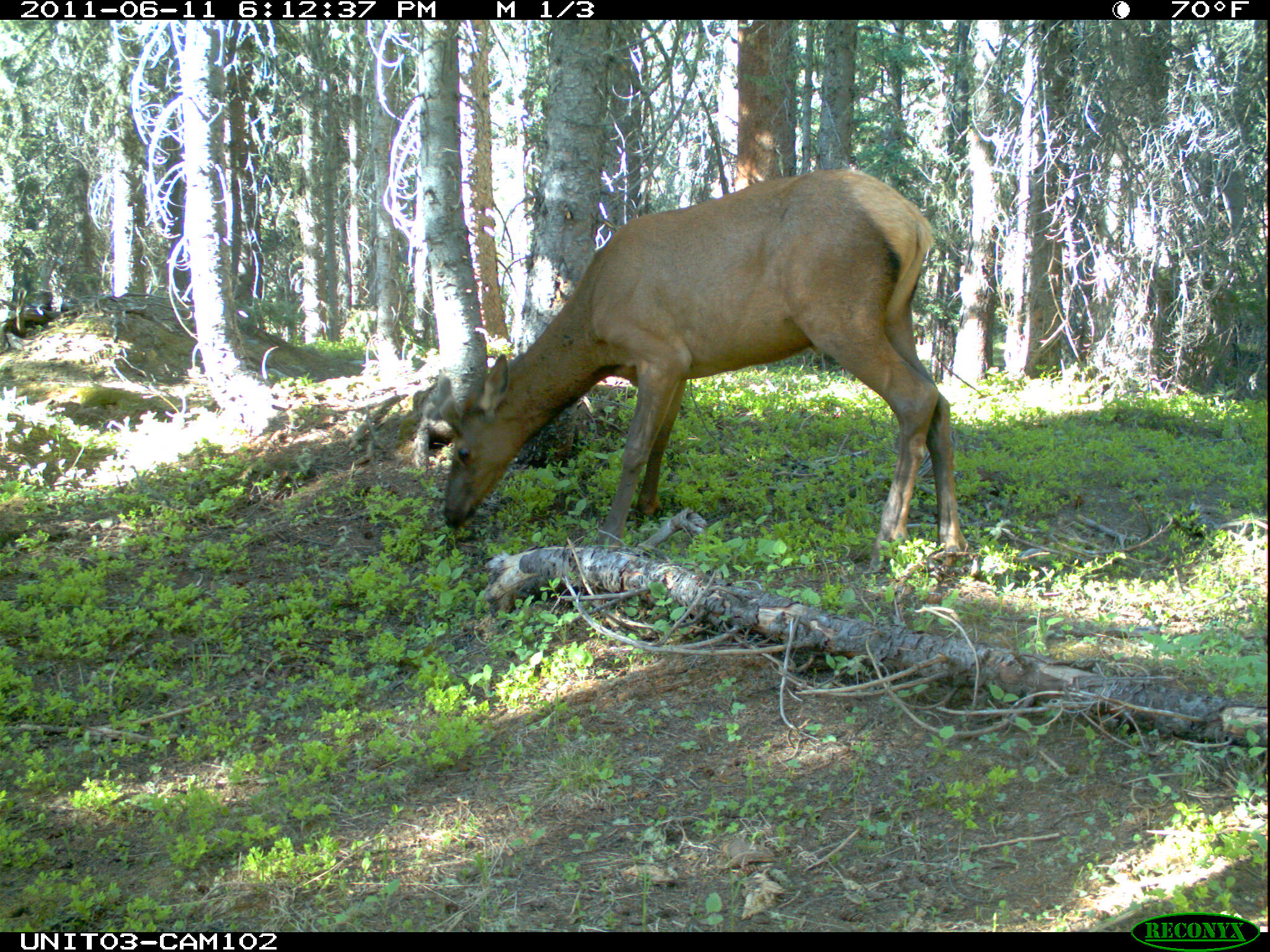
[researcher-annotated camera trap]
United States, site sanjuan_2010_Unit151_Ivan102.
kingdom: Animalia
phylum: Chordata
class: Mammalia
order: Artiodactyla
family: Cervidae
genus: Cervus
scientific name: Cervus elaphus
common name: red deer